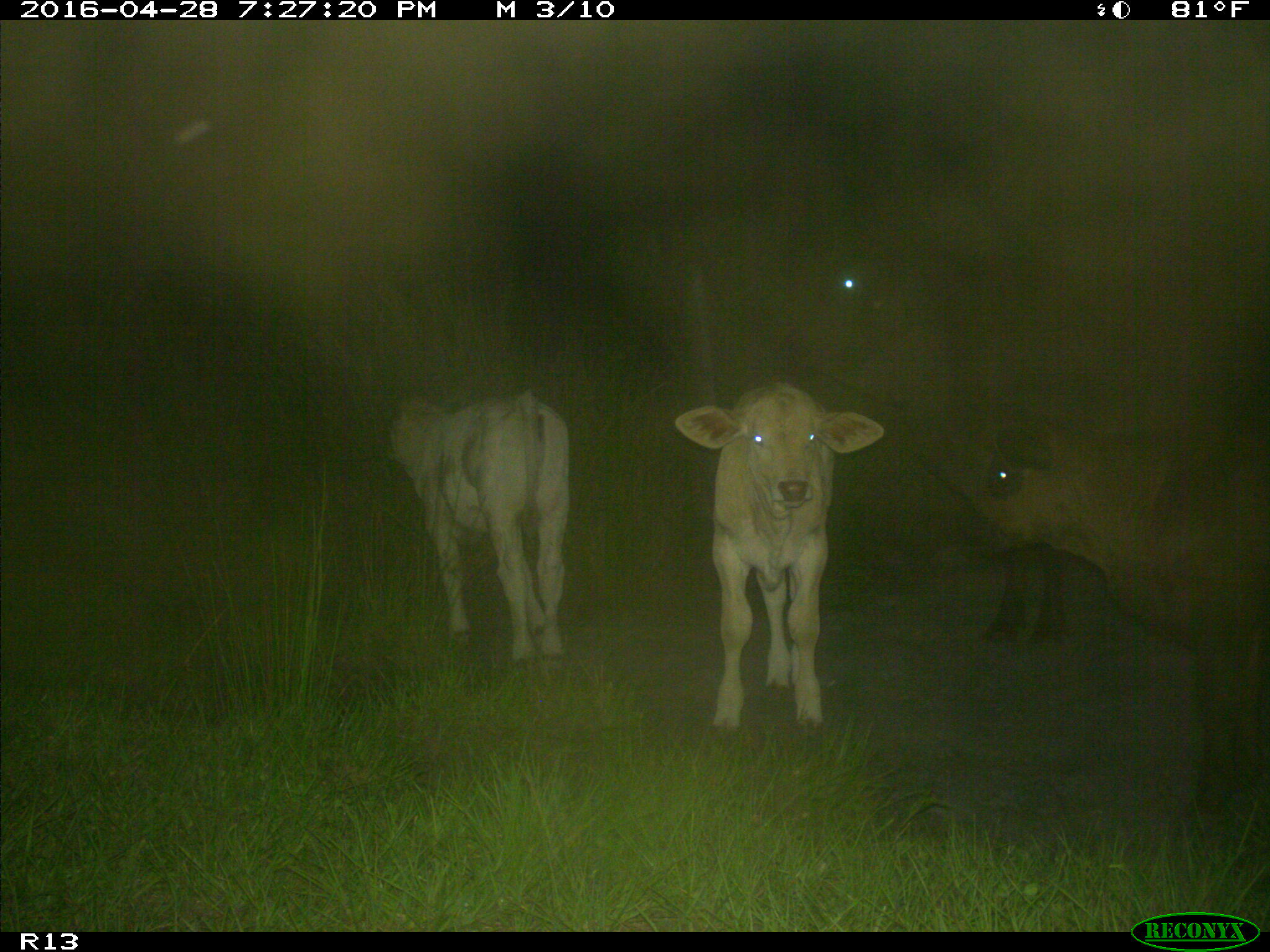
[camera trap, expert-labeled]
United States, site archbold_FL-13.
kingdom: Animalia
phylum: Chordata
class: Mammalia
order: Artiodactyla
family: Bovidae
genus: Bos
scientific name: Bos taurus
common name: domestic cow